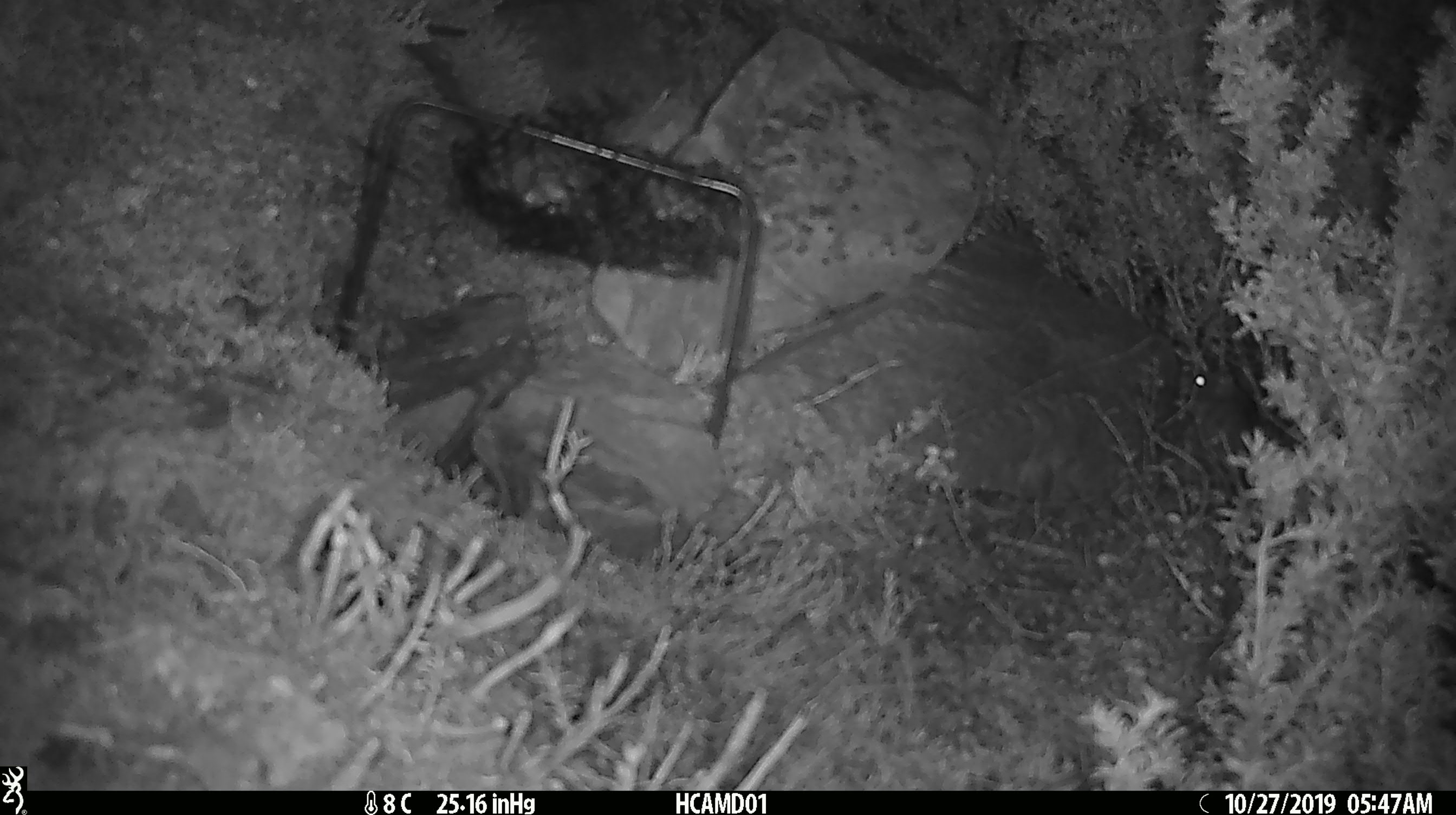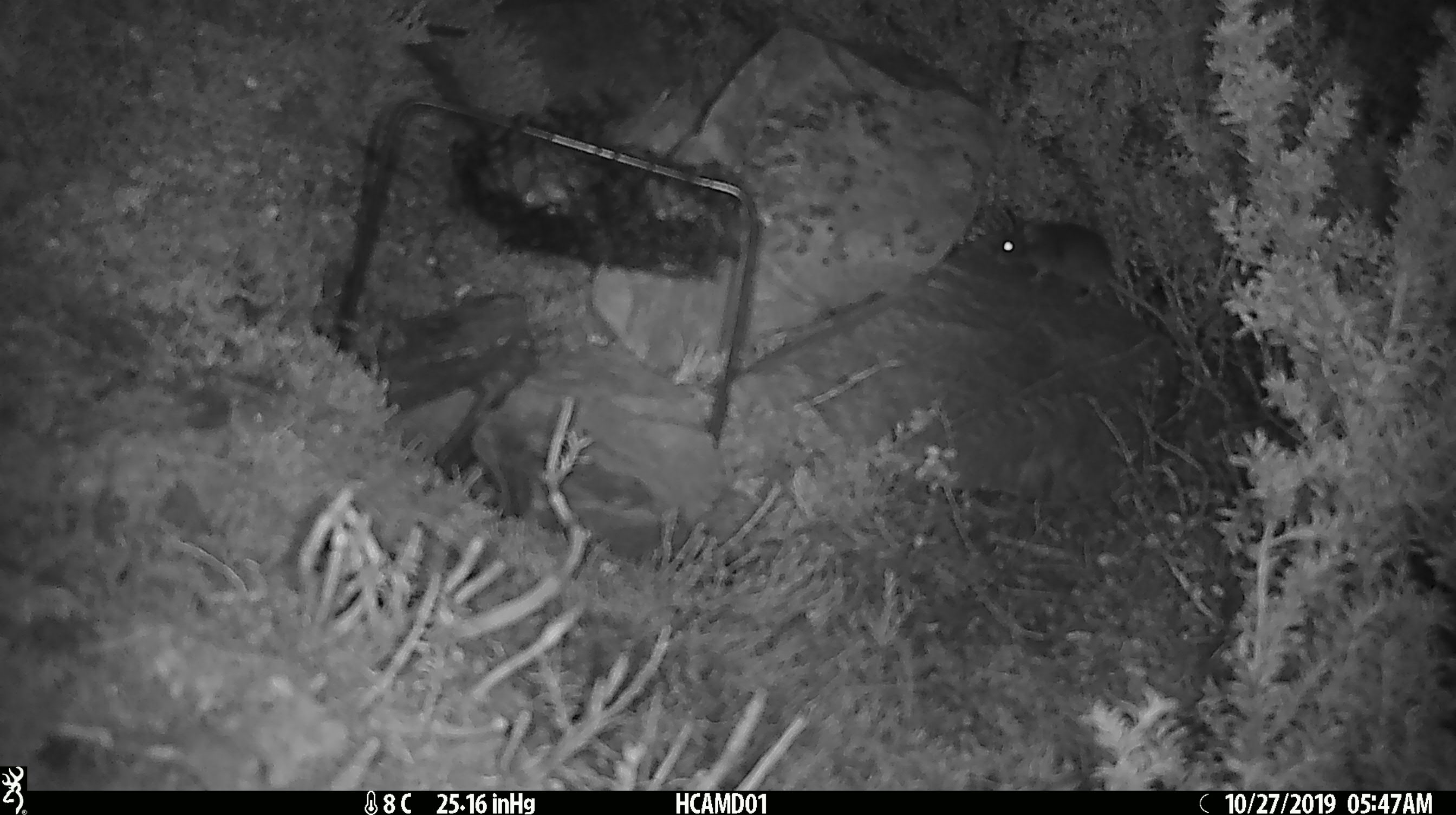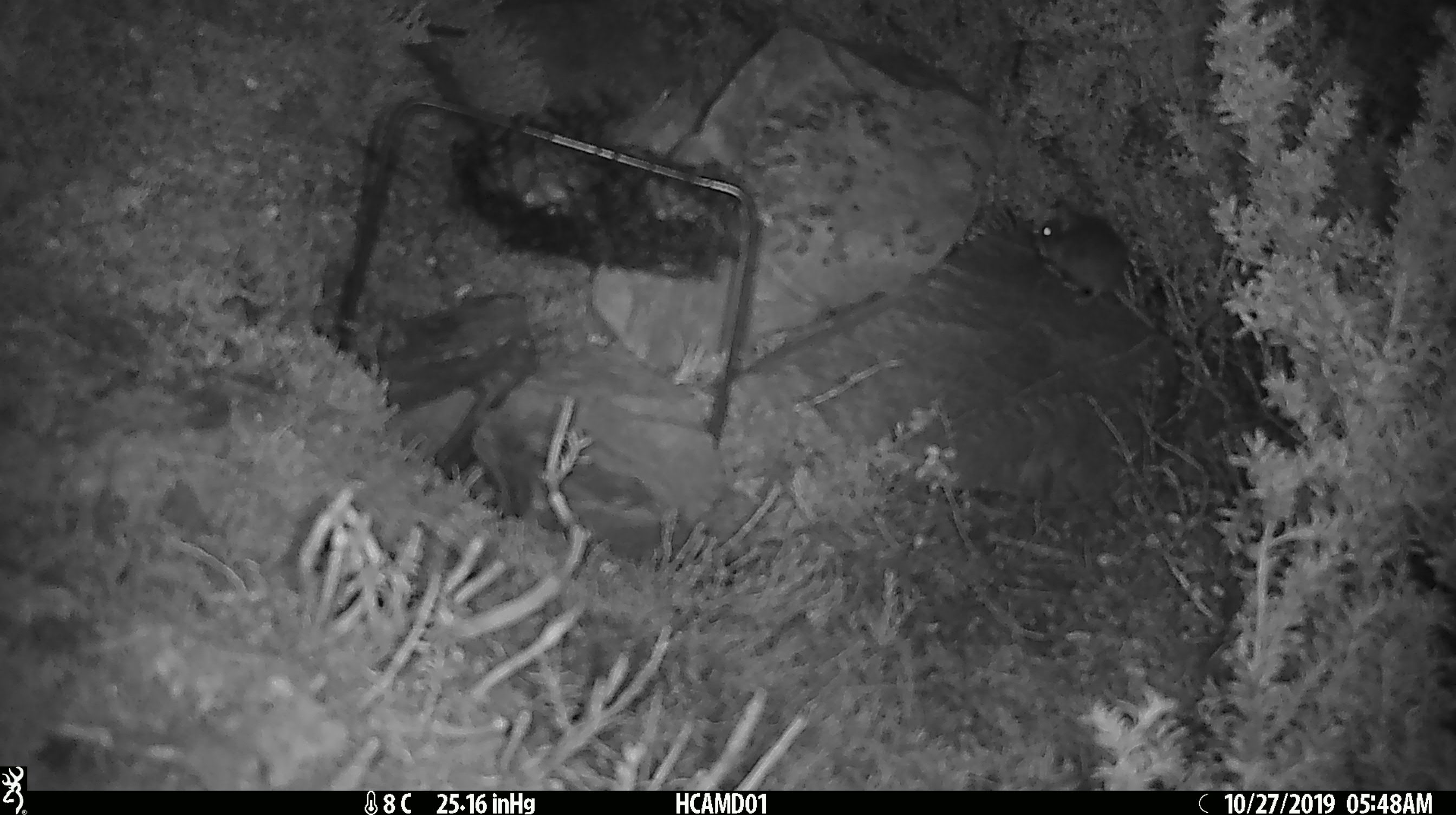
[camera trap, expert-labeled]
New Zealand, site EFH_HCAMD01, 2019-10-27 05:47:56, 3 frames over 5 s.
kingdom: Animalia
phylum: Chordata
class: Mammalia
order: Rodentia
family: Muridae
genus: Mus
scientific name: Mus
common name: mouse